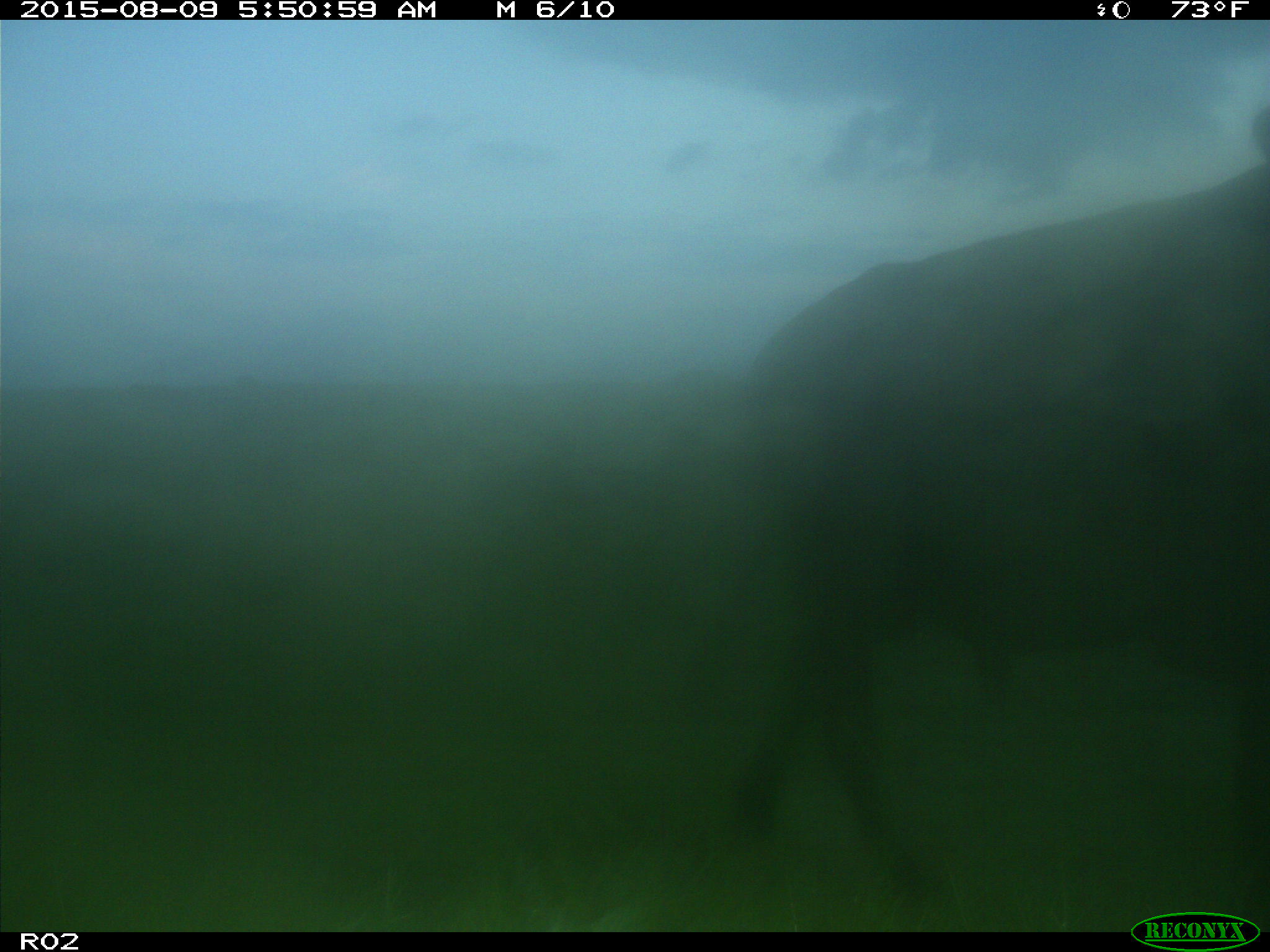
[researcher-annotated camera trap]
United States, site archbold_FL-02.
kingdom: Animalia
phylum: Chordata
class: Mammalia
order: Artiodactyla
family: Bovidae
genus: Bos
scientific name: Bos taurus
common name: domestic cow